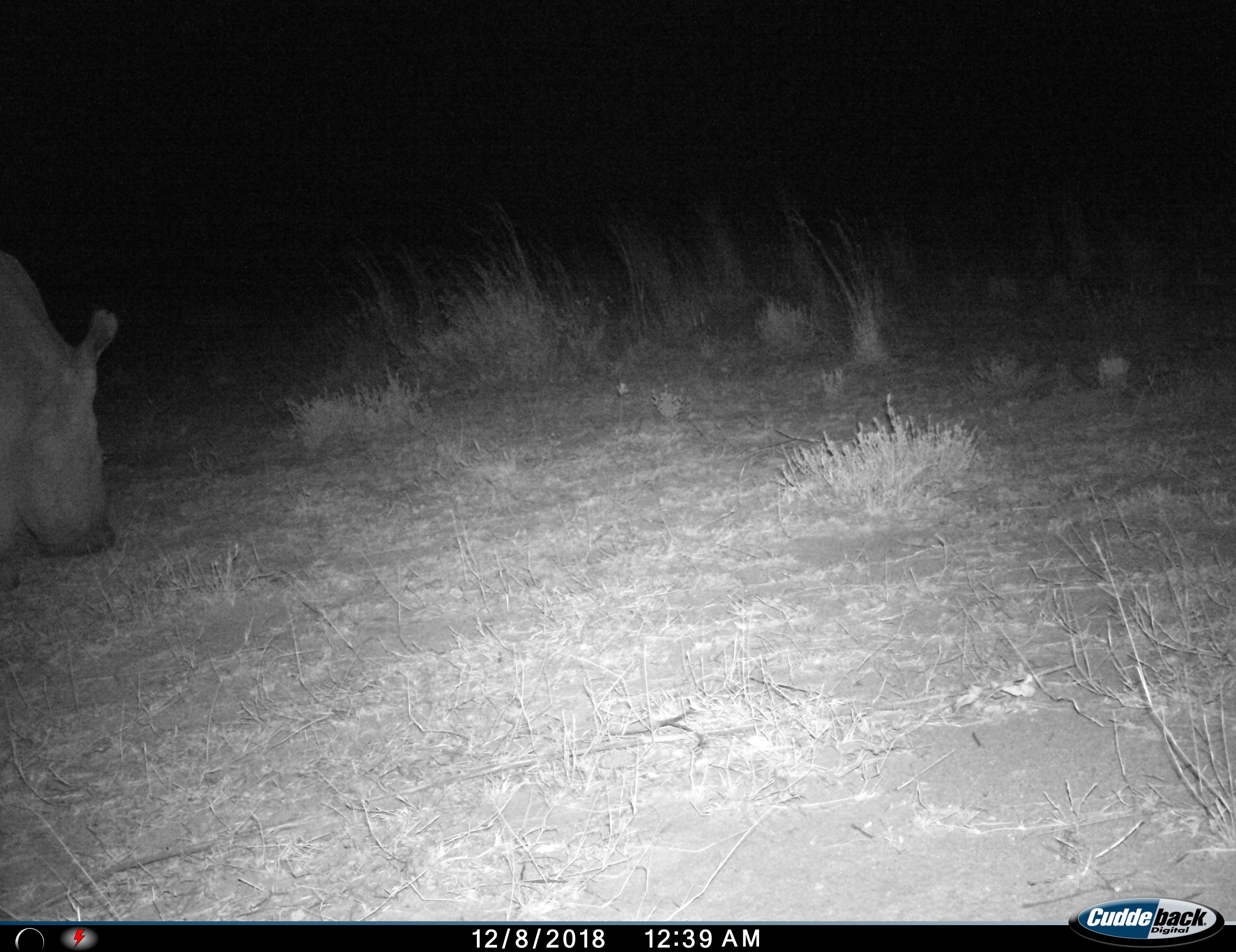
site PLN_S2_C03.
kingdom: Animalia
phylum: Chordata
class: Mammalia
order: Perissodactyla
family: Rhinocerotidae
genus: Ceratotherium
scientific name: Ceratotherium simum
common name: white rhinoceros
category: rhinoceroswhite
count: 1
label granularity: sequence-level